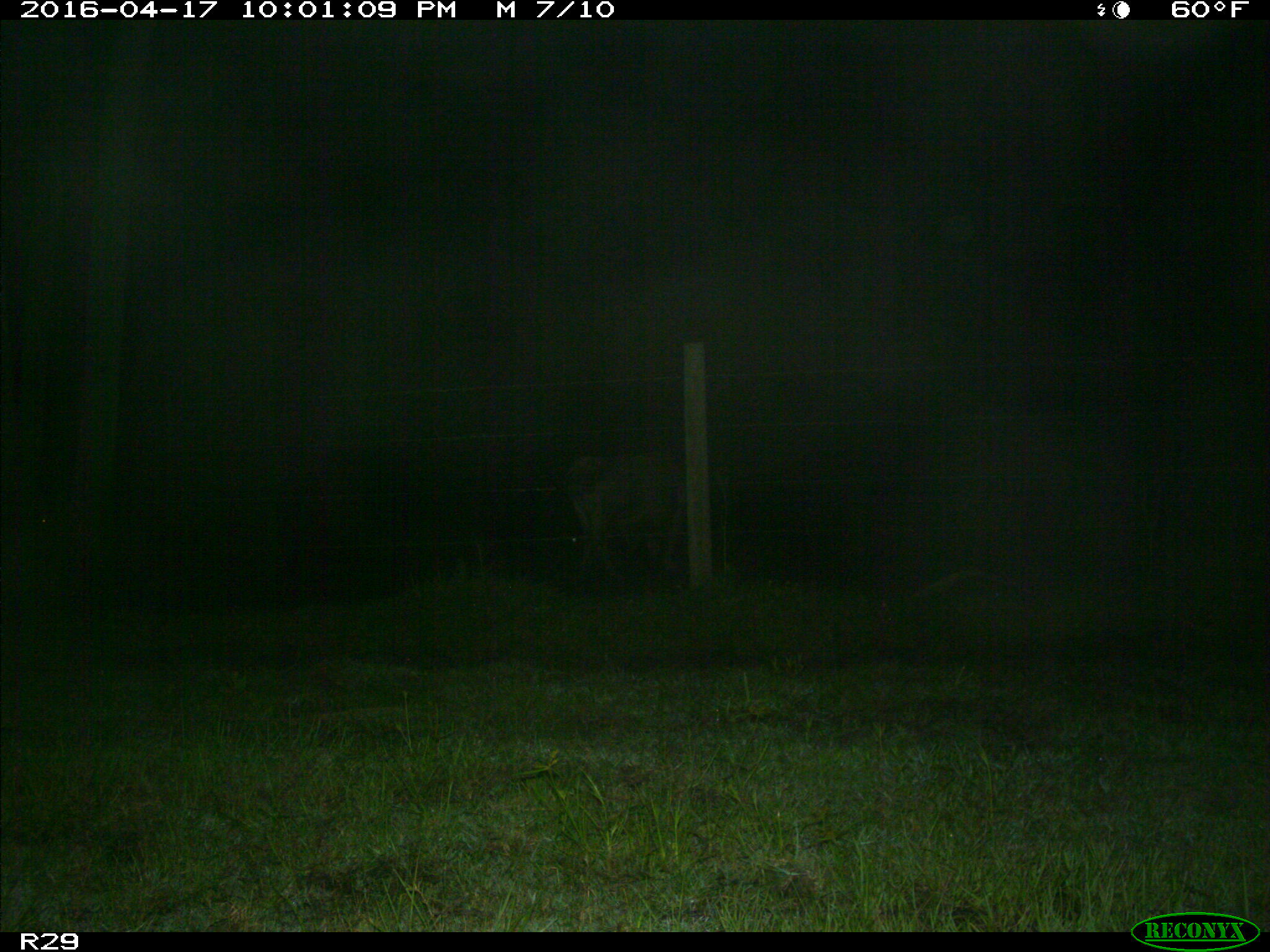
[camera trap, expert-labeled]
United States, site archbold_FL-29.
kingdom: Animalia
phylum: Chordata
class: Mammalia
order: Artiodactyla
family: Bovidae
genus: Bos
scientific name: Bos taurus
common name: domestic cow